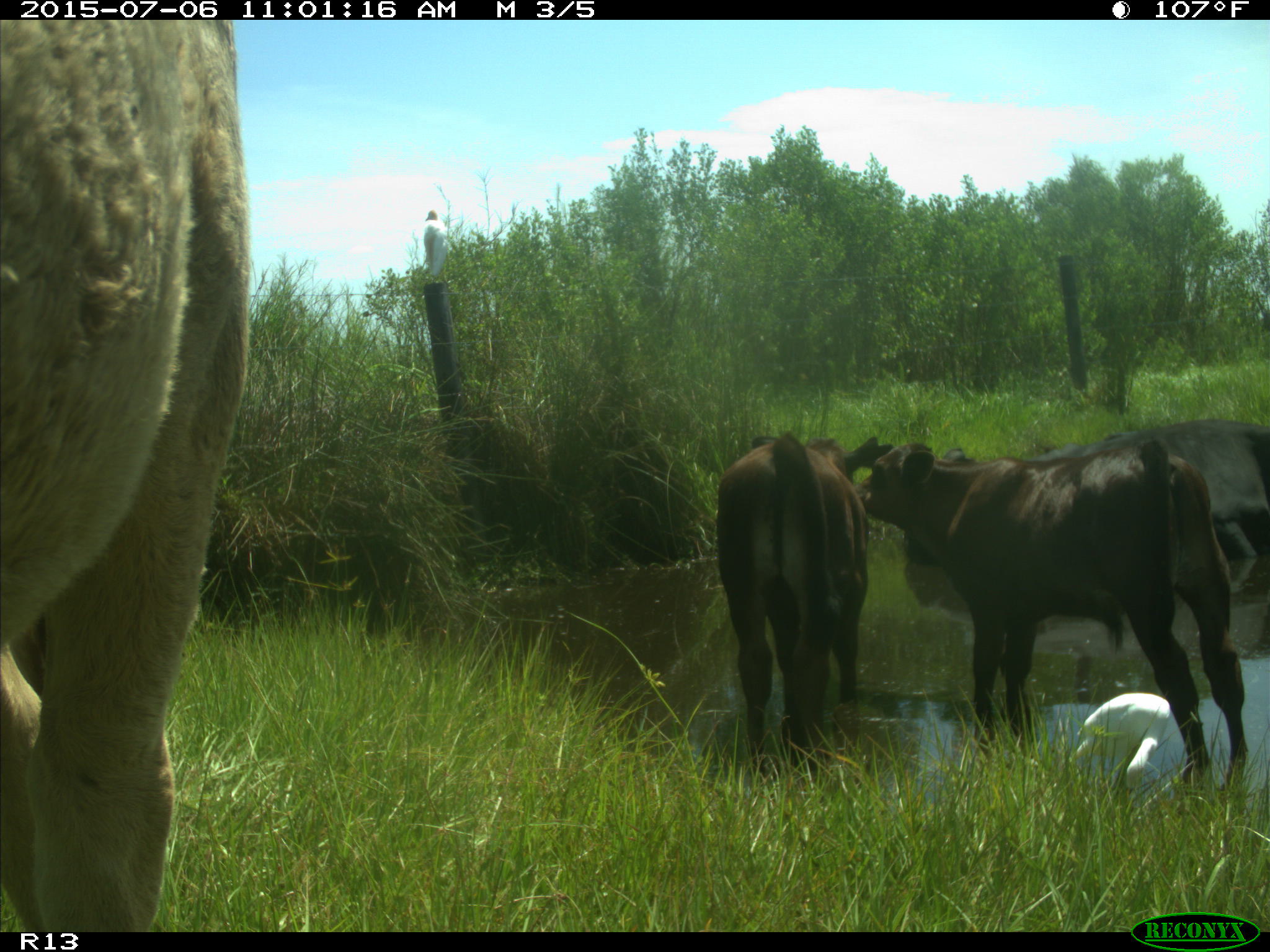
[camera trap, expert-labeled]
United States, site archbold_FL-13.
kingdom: Animalia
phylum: Chordata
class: Mammalia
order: Artiodactyla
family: Bovidae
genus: Bos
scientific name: Bos taurus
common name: domestic cow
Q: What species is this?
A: Bos taurus (domestic cow).